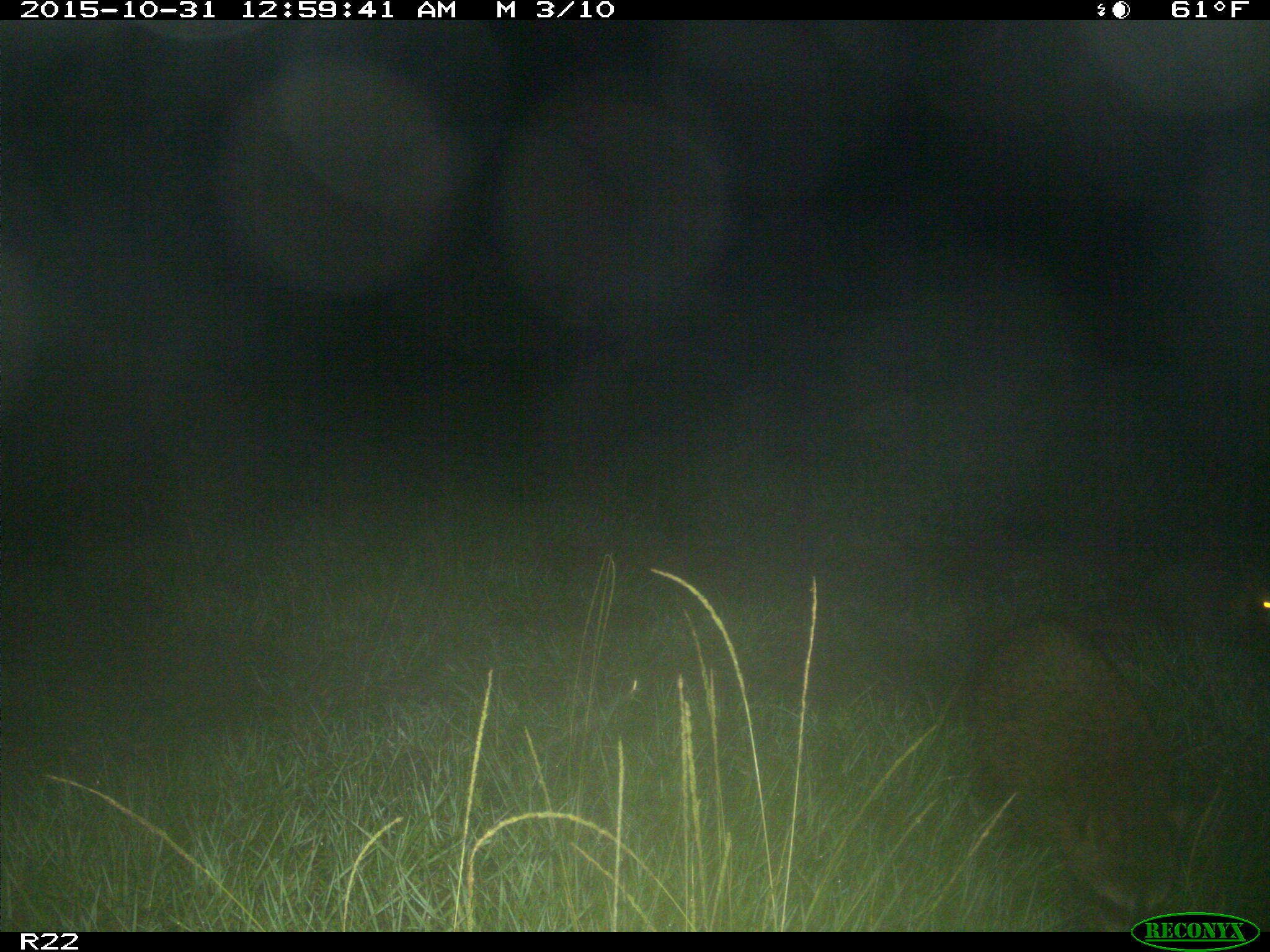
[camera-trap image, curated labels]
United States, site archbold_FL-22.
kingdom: Animalia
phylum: Chordata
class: Mammalia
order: Carnivora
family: Procyonidae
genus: Procyon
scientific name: Procyon lotor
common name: common raccoon